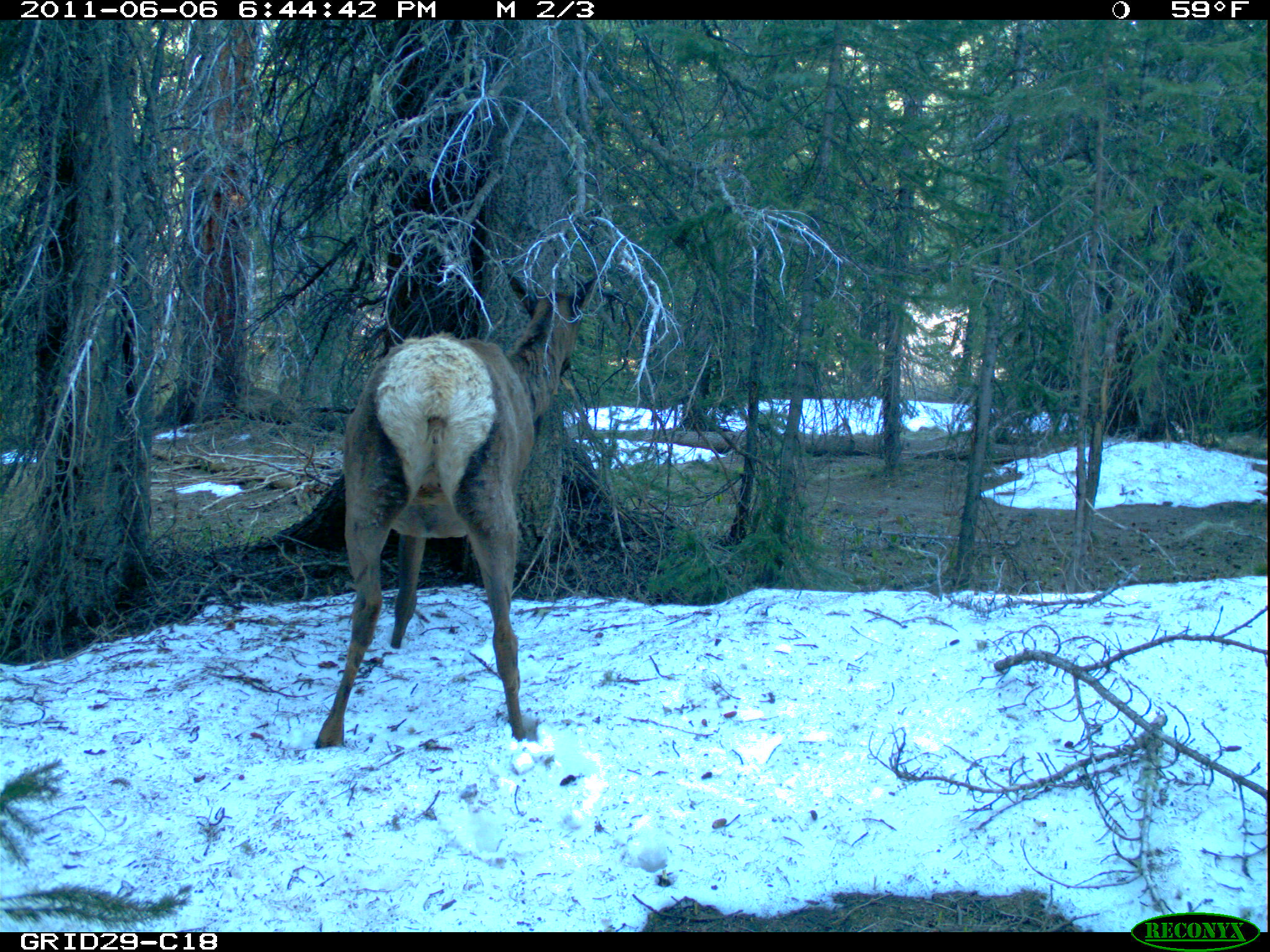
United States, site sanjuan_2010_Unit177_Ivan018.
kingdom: Animalia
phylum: Chordata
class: Mammalia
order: Artiodactyla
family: Cervidae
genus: Cervus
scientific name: Cervus elaphus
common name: red deer